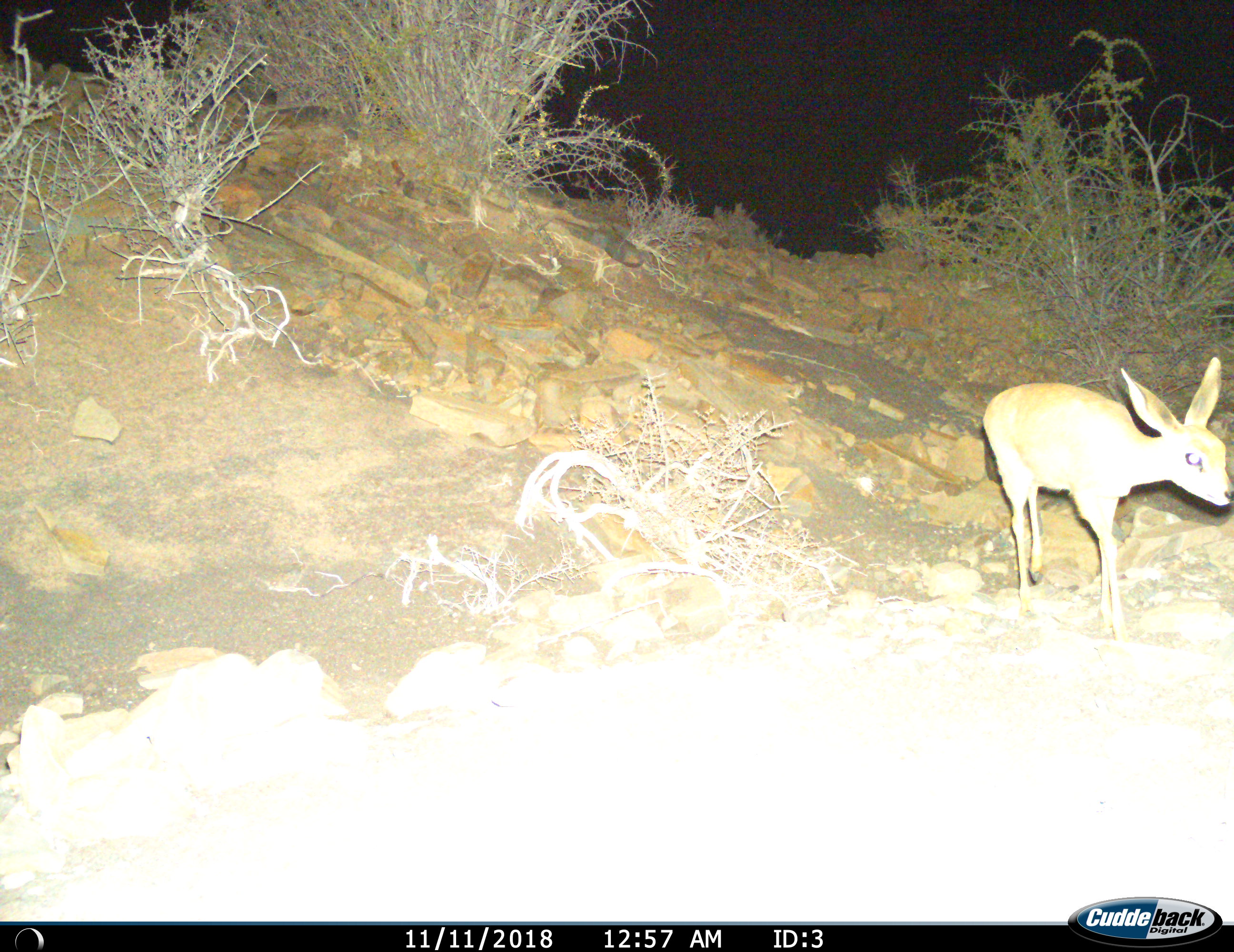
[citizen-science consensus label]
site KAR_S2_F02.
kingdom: Animalia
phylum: Chordata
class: Mammalia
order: Artiodactyla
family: Bovidae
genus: Raphicerus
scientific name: Raphicerus campestris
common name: steenbok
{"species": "steenbok (Raphicerus campestris)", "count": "1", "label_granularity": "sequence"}